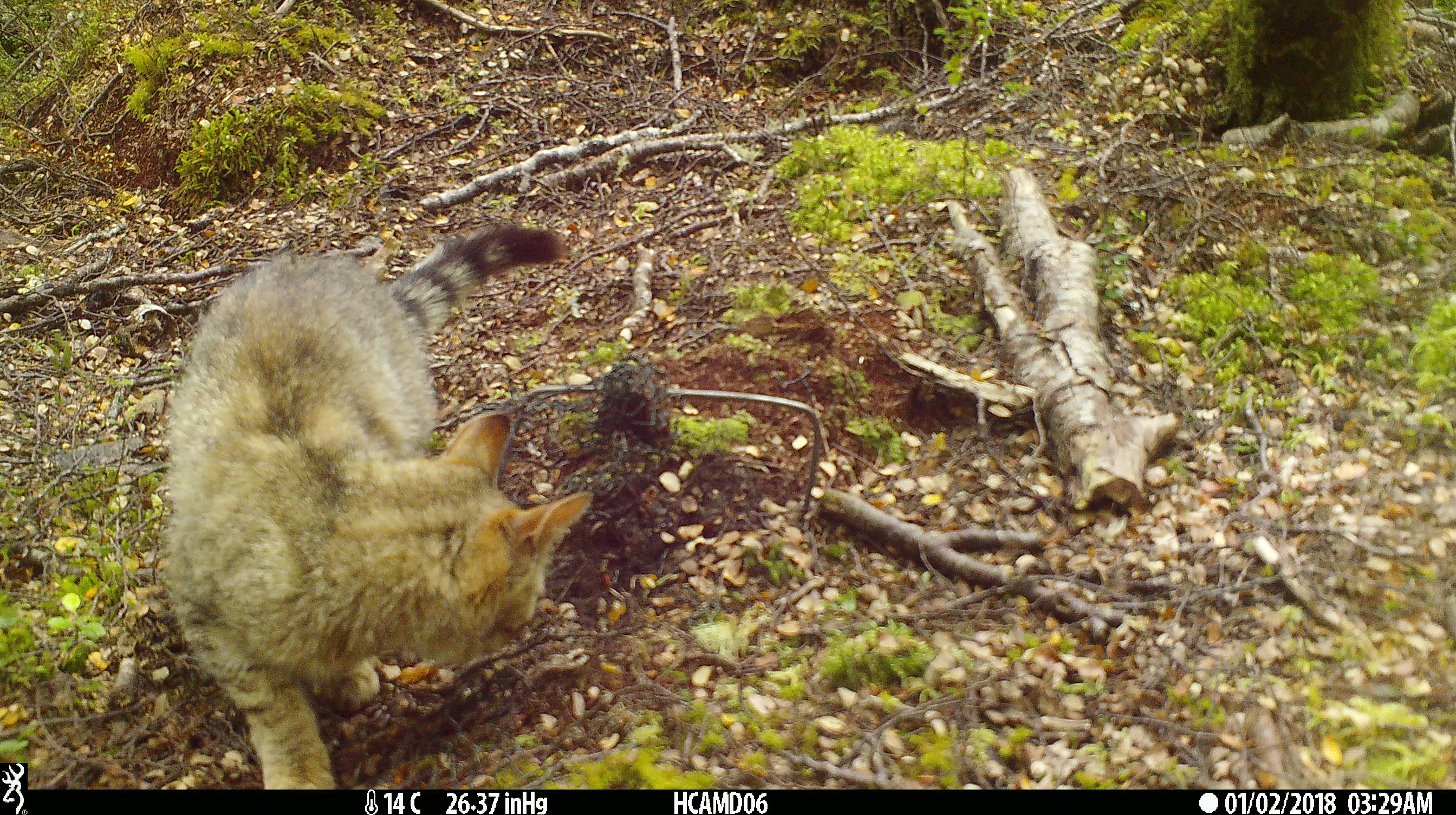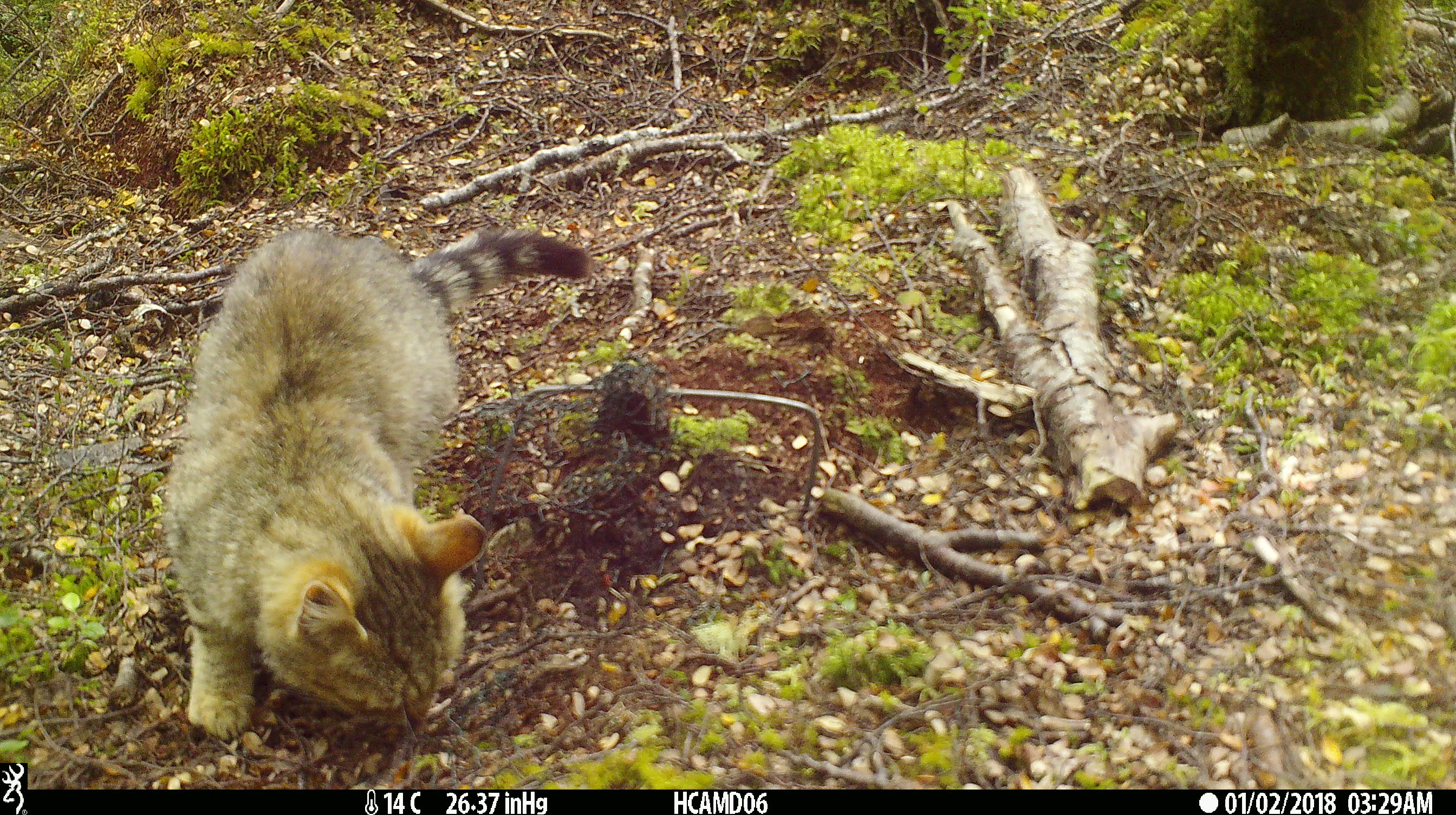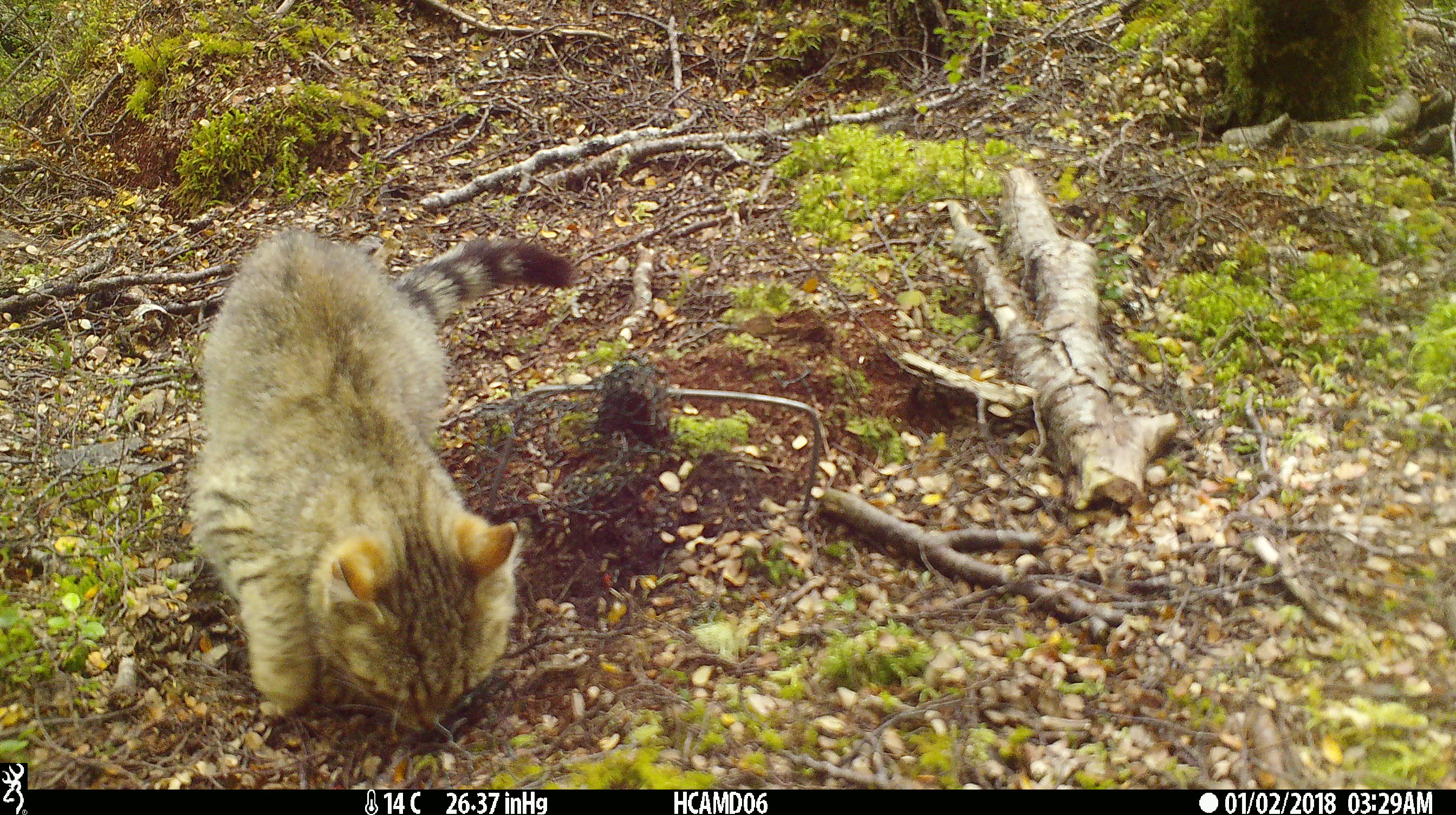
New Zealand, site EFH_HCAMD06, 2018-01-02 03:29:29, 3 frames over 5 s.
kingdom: Animalia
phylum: Chordata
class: Mammalia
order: Carnivora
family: Felidae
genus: Felis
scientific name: Felis catus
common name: domestic cat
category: cat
Cat (domestic cat) (Felis catus).